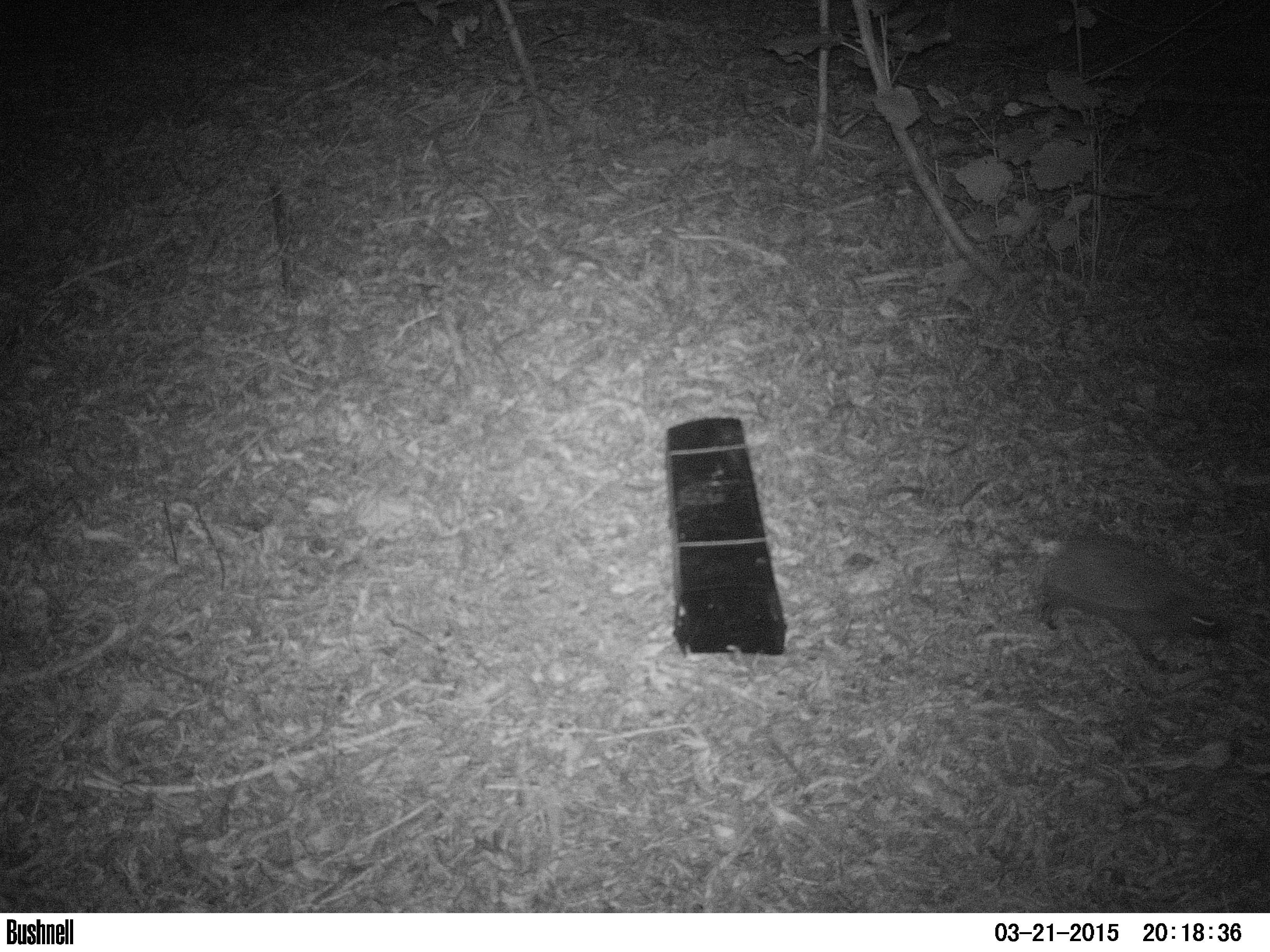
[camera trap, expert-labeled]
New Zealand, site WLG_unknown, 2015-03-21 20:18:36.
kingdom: Animalia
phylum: Chordata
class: Mammalia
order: Eulipotyphla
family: Erinaceidae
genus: Erinaceus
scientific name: Erinaceus europaeus europaeus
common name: european hedgehog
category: hedgehog